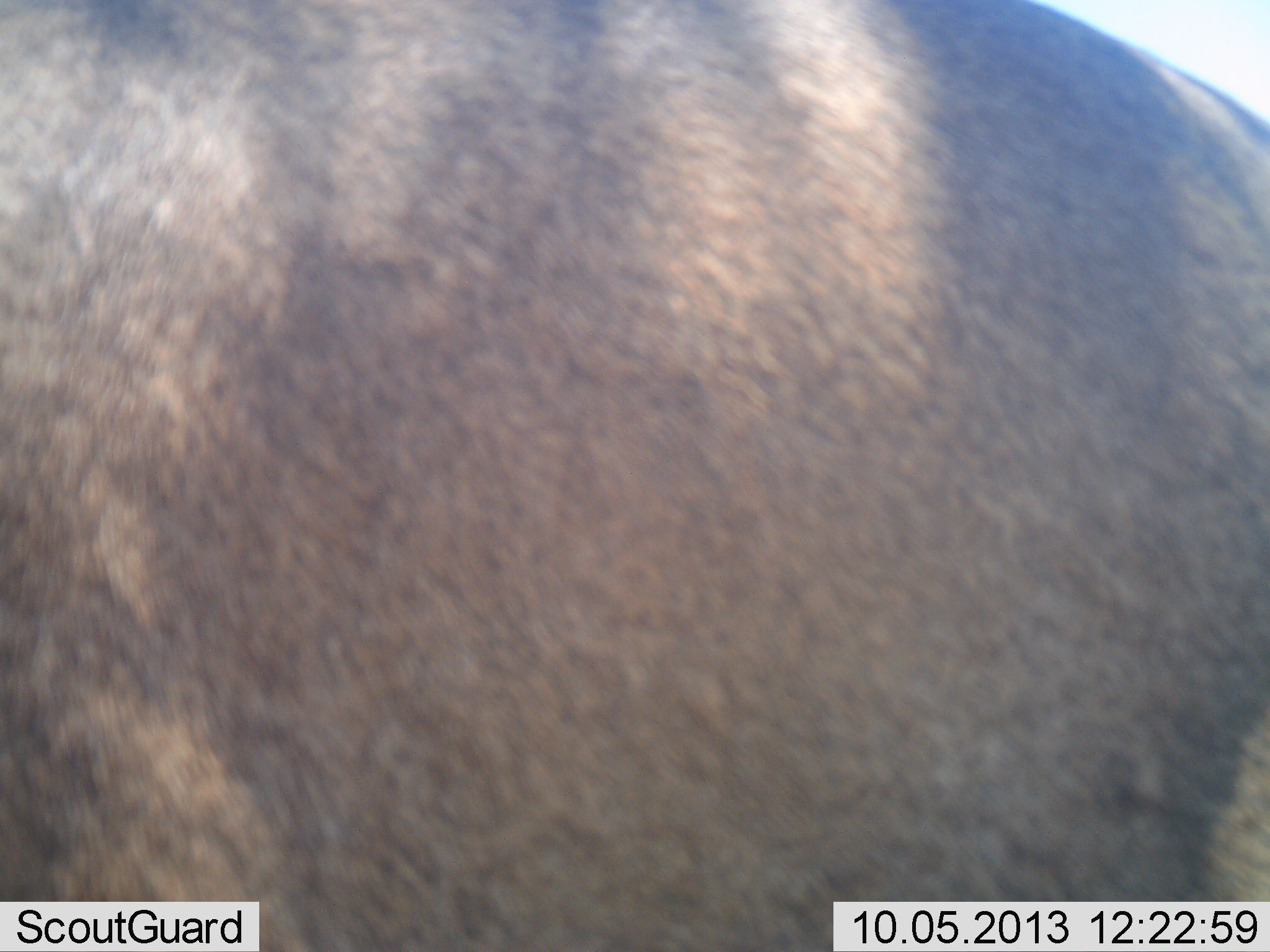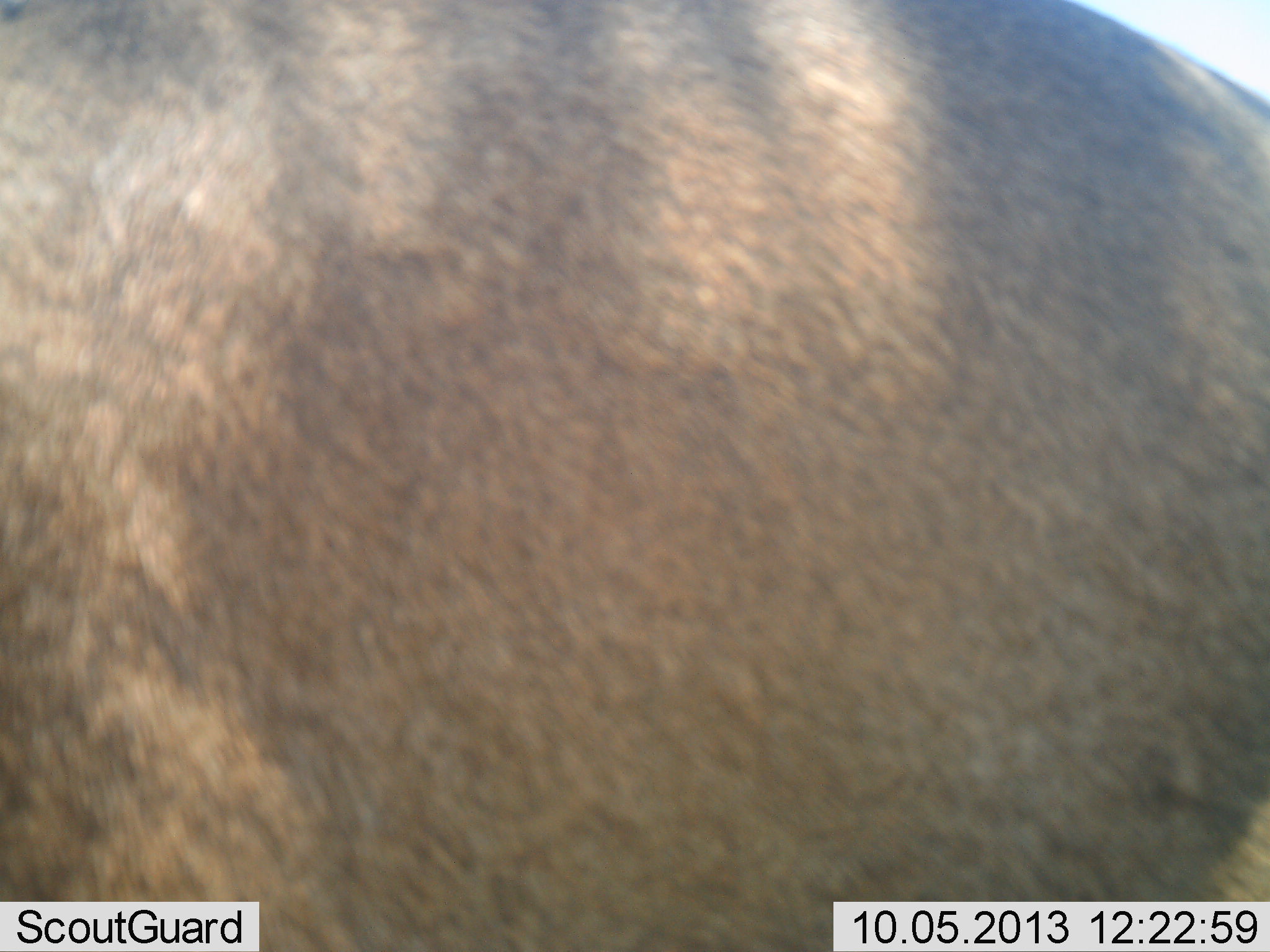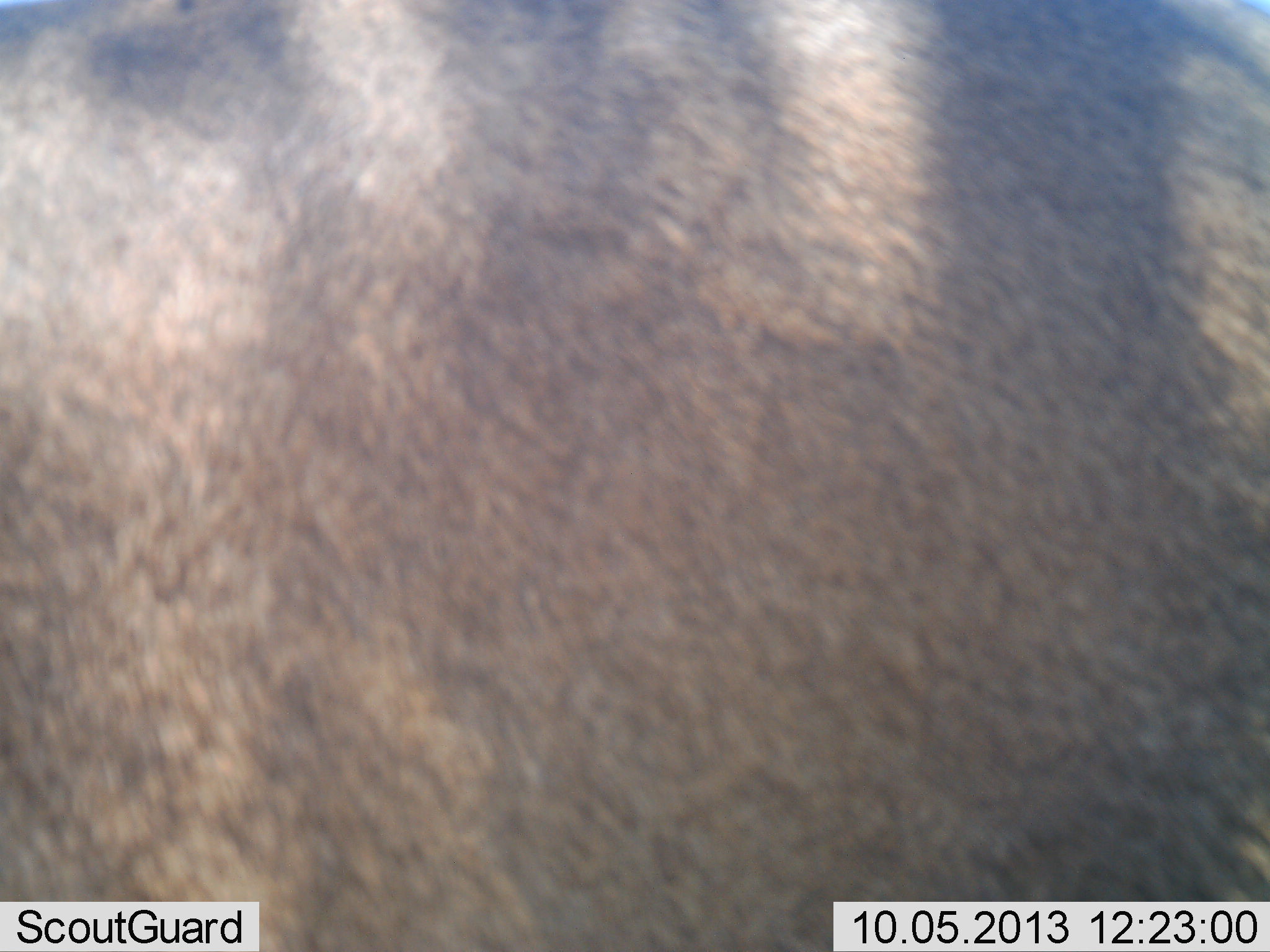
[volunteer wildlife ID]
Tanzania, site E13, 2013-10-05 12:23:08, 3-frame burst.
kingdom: Animalia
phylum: Chordata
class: Mammalia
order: Artiodactyla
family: Bovidae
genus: Connochaetes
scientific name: Connochaetes taurinus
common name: blue wildebeest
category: wildebeest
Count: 1.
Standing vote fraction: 100%.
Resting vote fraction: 0%.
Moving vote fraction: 0%.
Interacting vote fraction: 0%.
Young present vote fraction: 0%.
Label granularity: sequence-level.